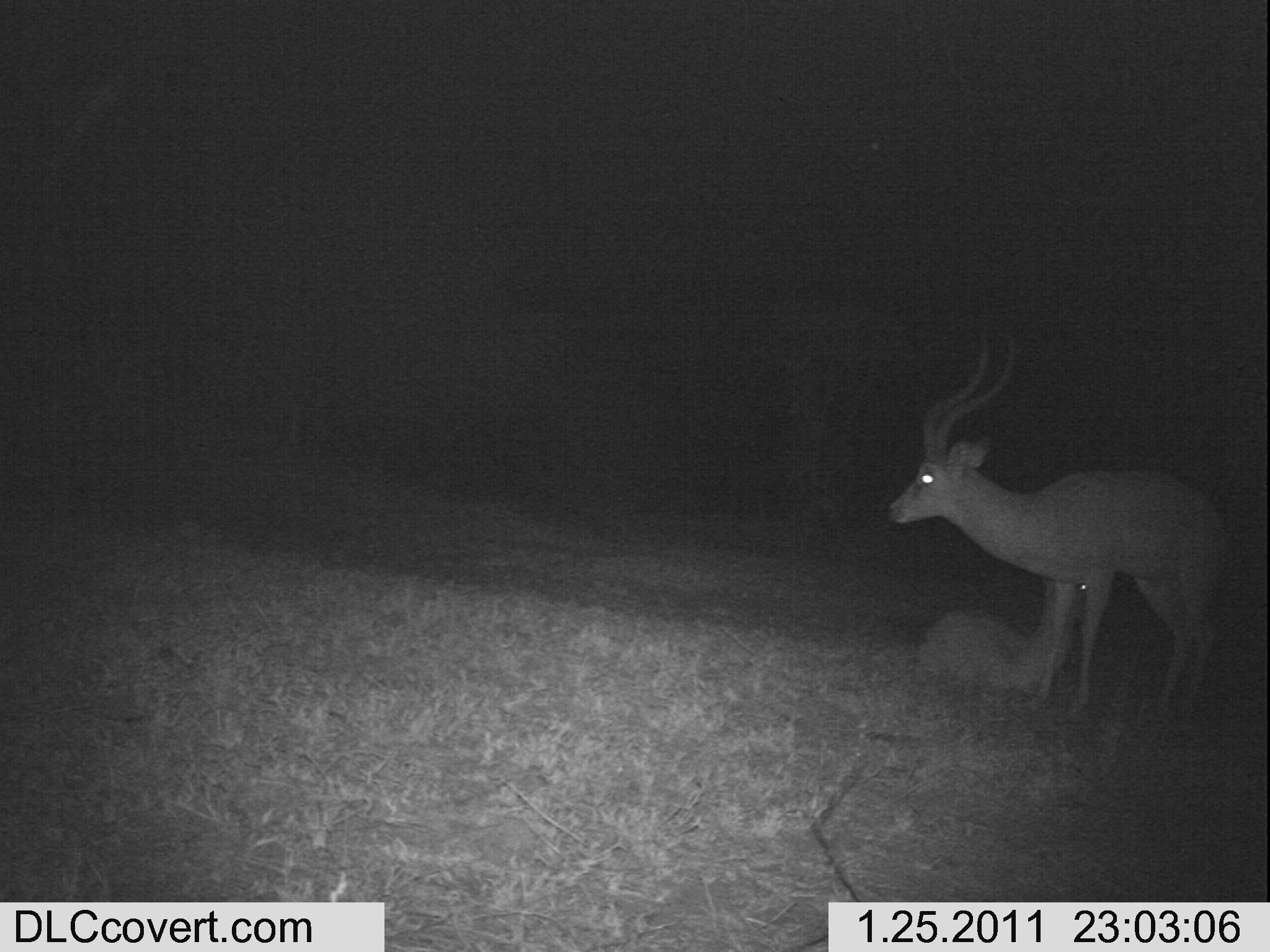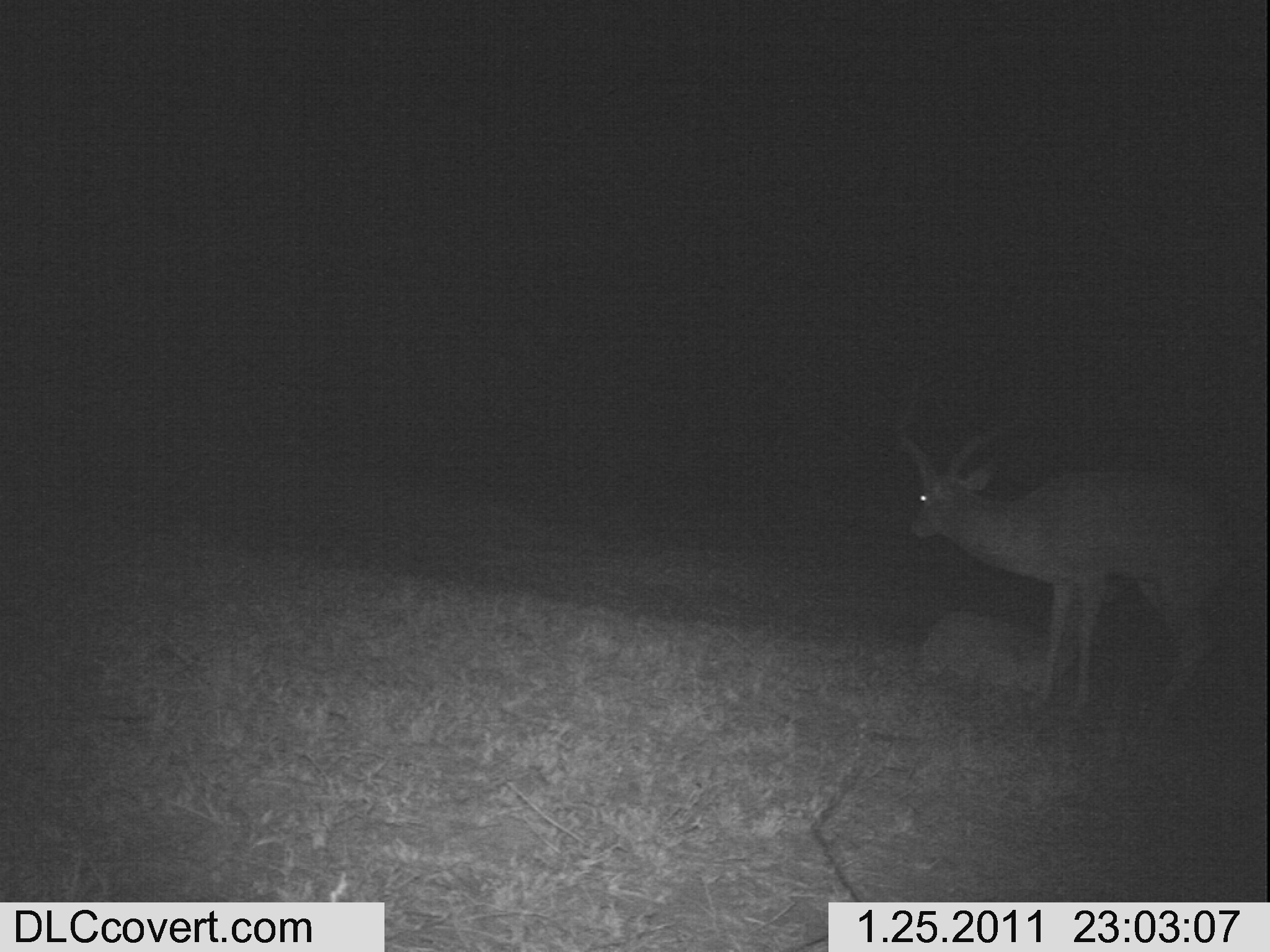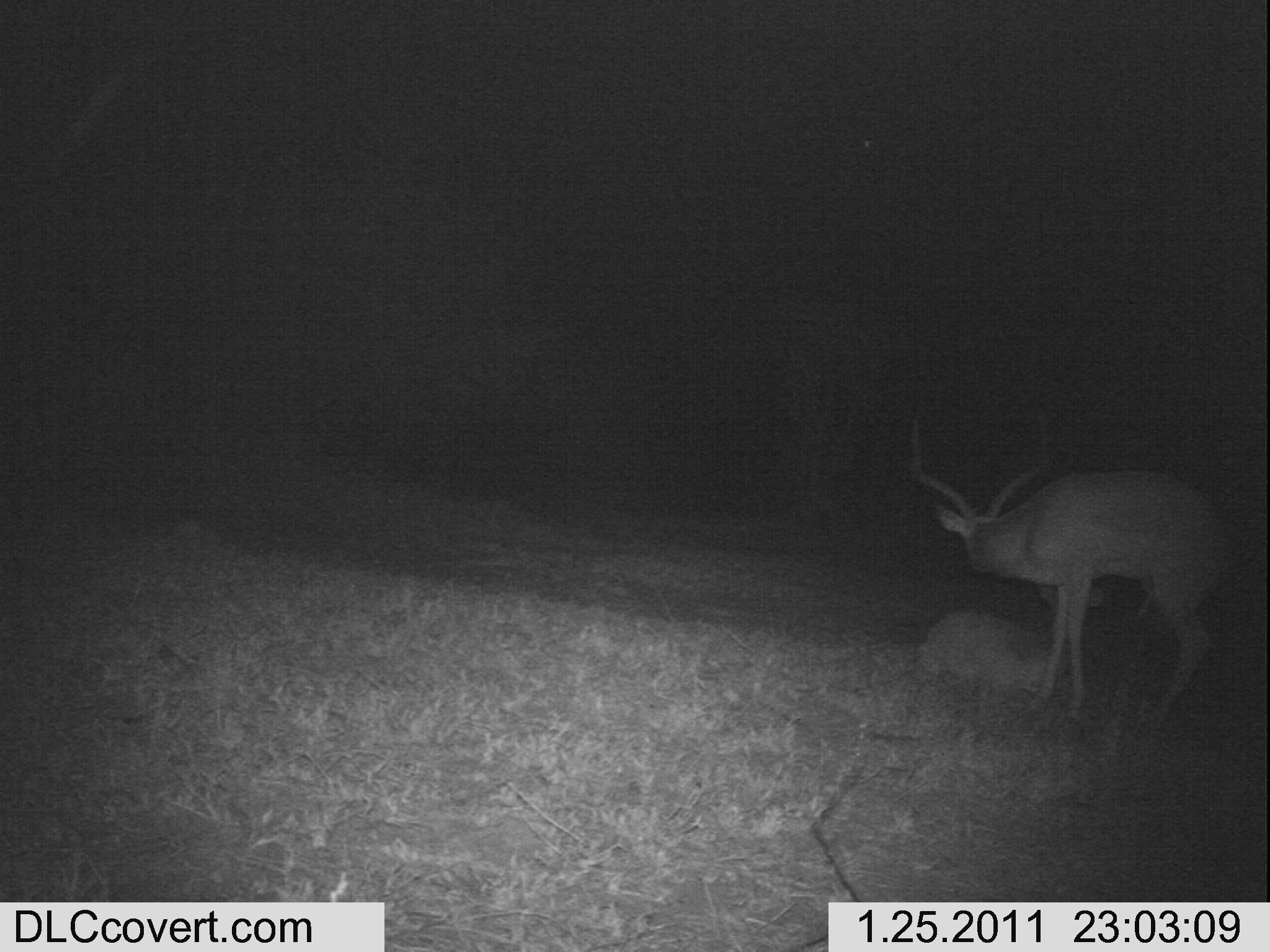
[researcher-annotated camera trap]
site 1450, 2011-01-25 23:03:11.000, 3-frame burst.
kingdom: Animalia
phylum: Chordata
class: Mammalia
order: Artiodactyla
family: Bovidae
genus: Aepyceros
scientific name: Aepyceros melampus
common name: impala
Aepyceros melampus (impala), count 2.